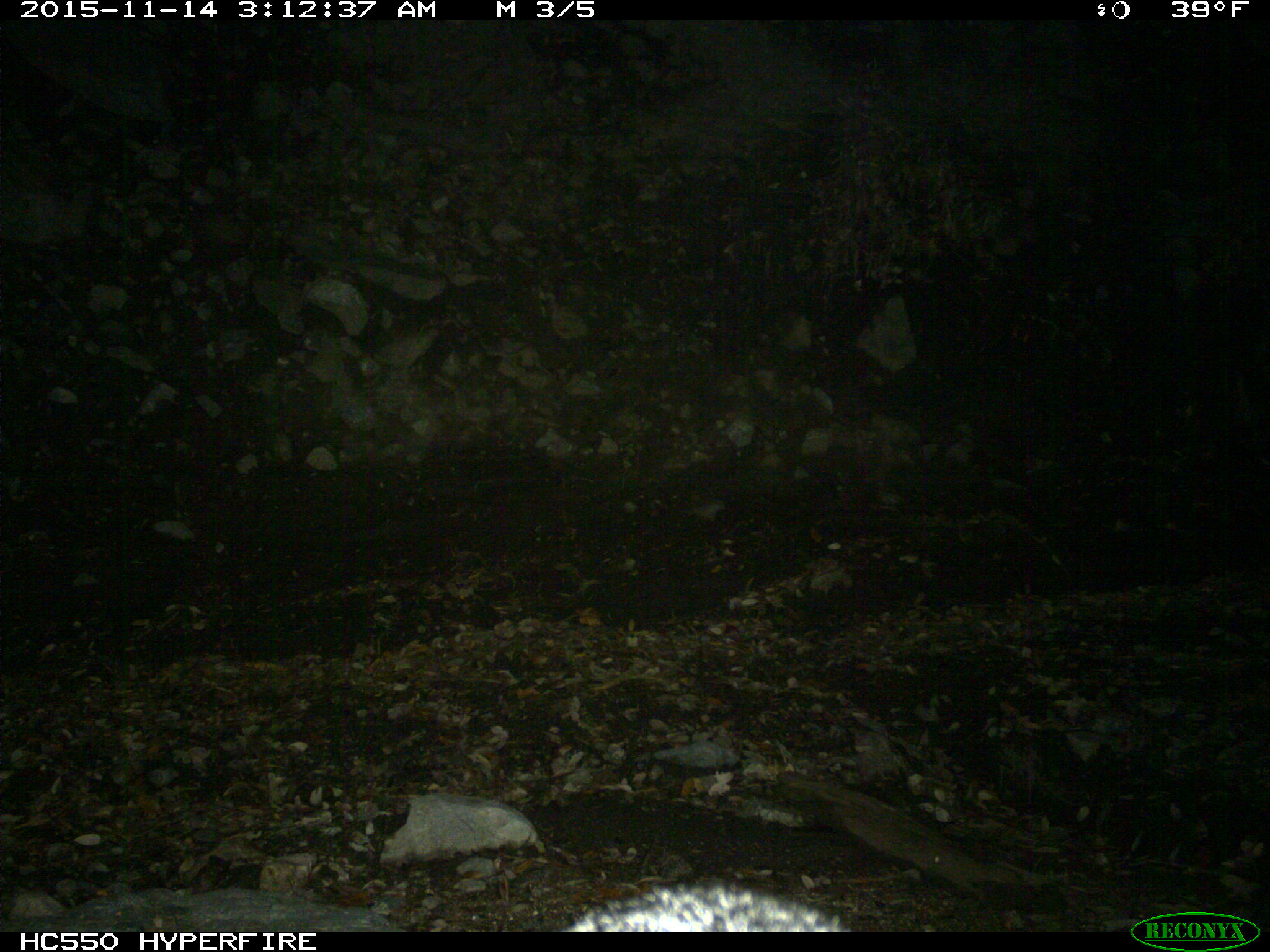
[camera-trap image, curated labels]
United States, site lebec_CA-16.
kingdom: Animalia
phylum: Chordata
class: Mammalia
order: Carnivora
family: Canidae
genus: Urocyon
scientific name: Urocyon cinereoargenteus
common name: gray fox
Urocyon cinereoargenteus (gray fox).